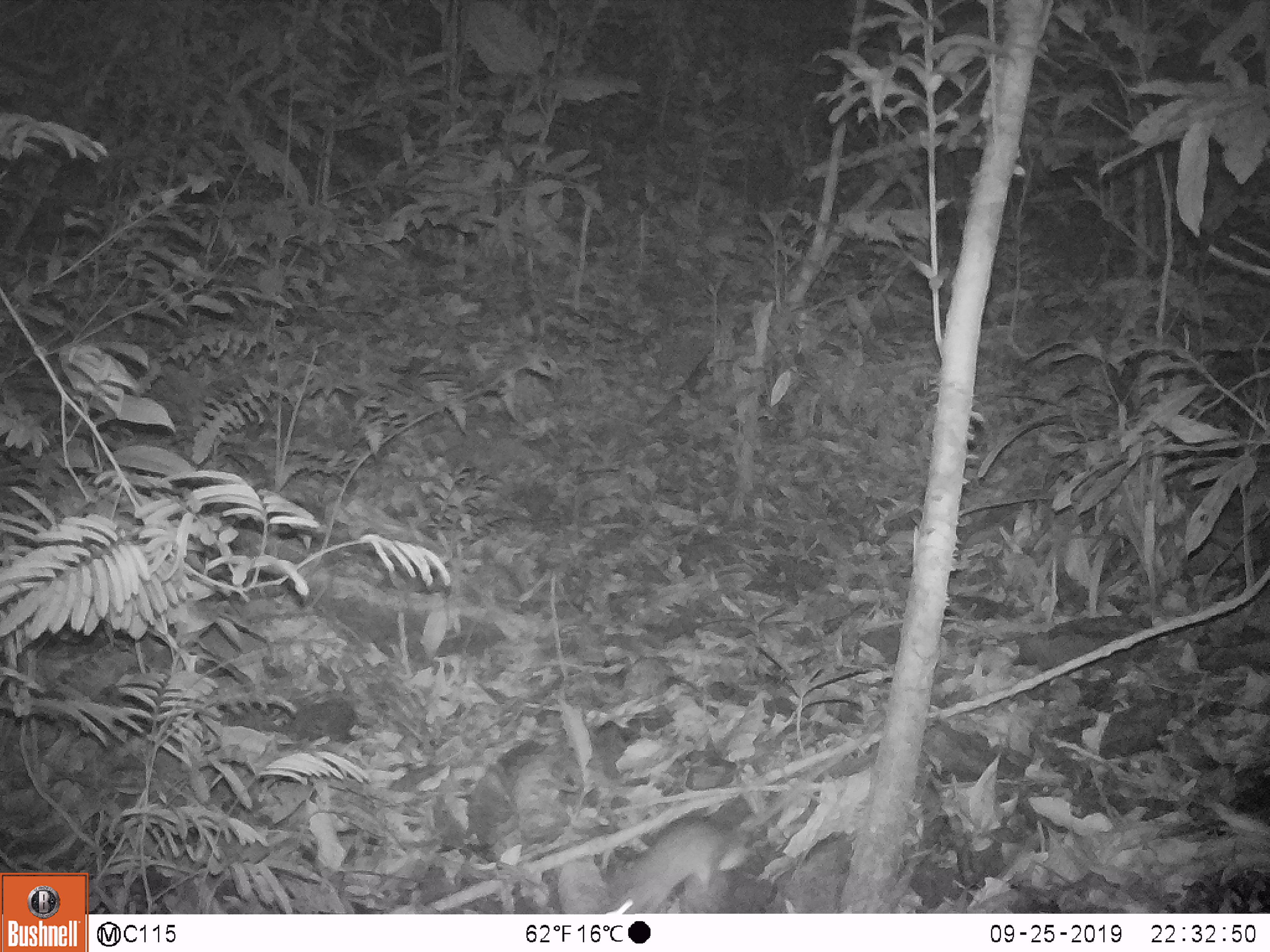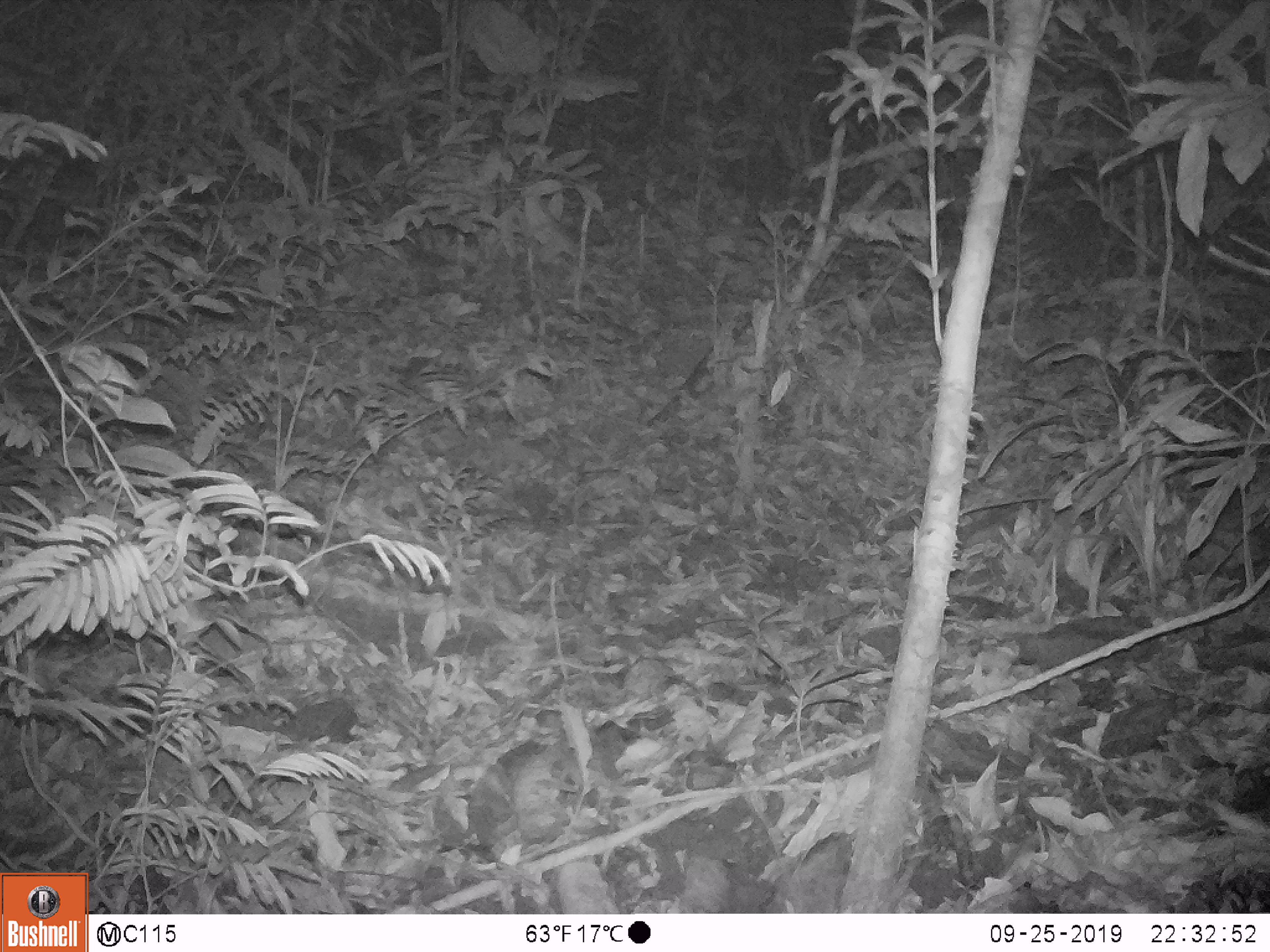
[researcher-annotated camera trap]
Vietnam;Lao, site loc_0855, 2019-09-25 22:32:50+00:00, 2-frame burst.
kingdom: Animalia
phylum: Chordata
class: Mammalia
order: Rodentia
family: Muridae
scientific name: Muridae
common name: old-world mice and rats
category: unidentified murid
Unidentified murid (old-world mice and rats) (Muridae). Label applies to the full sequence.